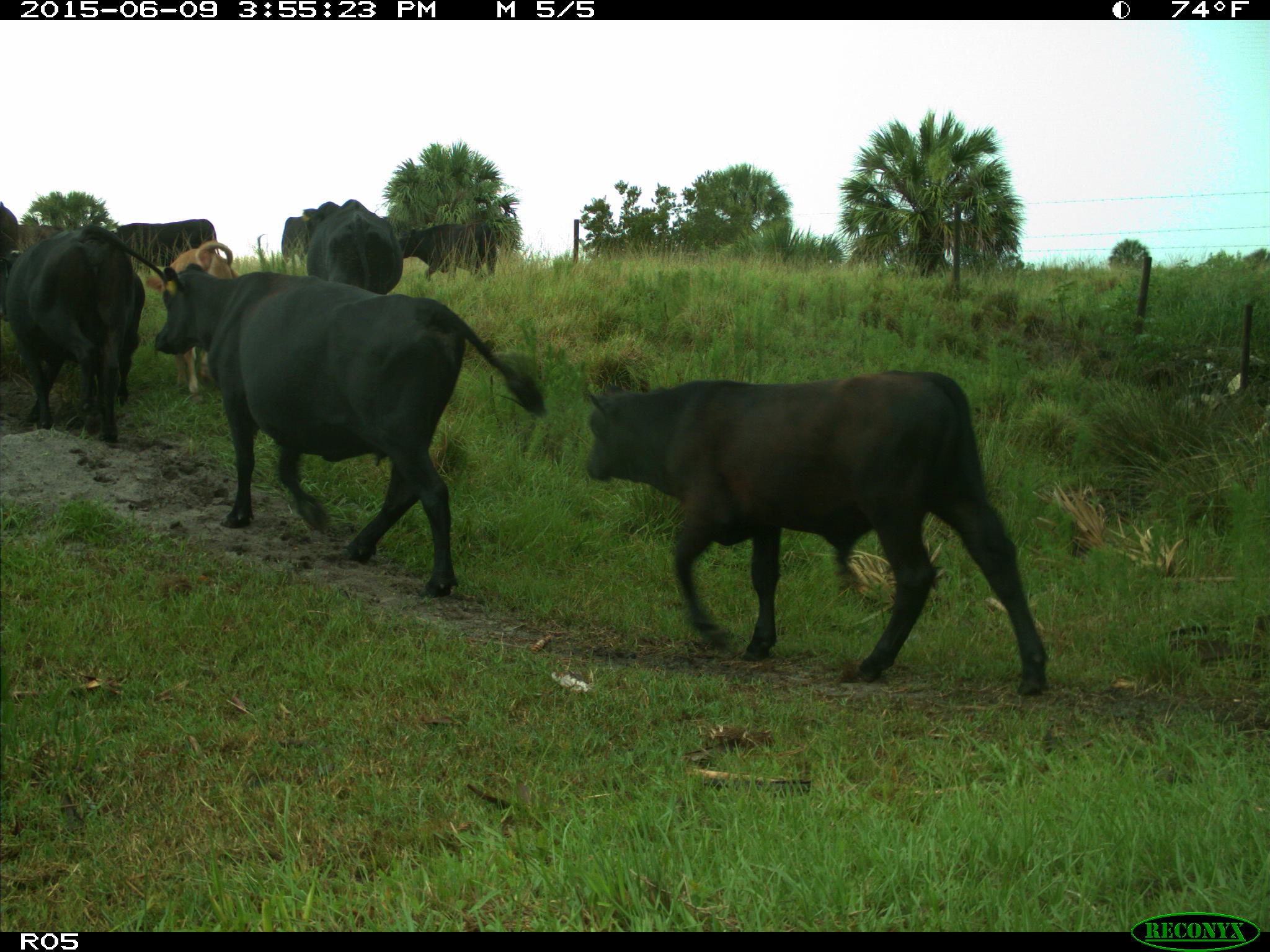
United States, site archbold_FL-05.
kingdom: Animalia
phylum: Chordata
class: Mammalia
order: Artiodactyla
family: Bovidae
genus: Bos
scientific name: Bos taurus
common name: domestic cow